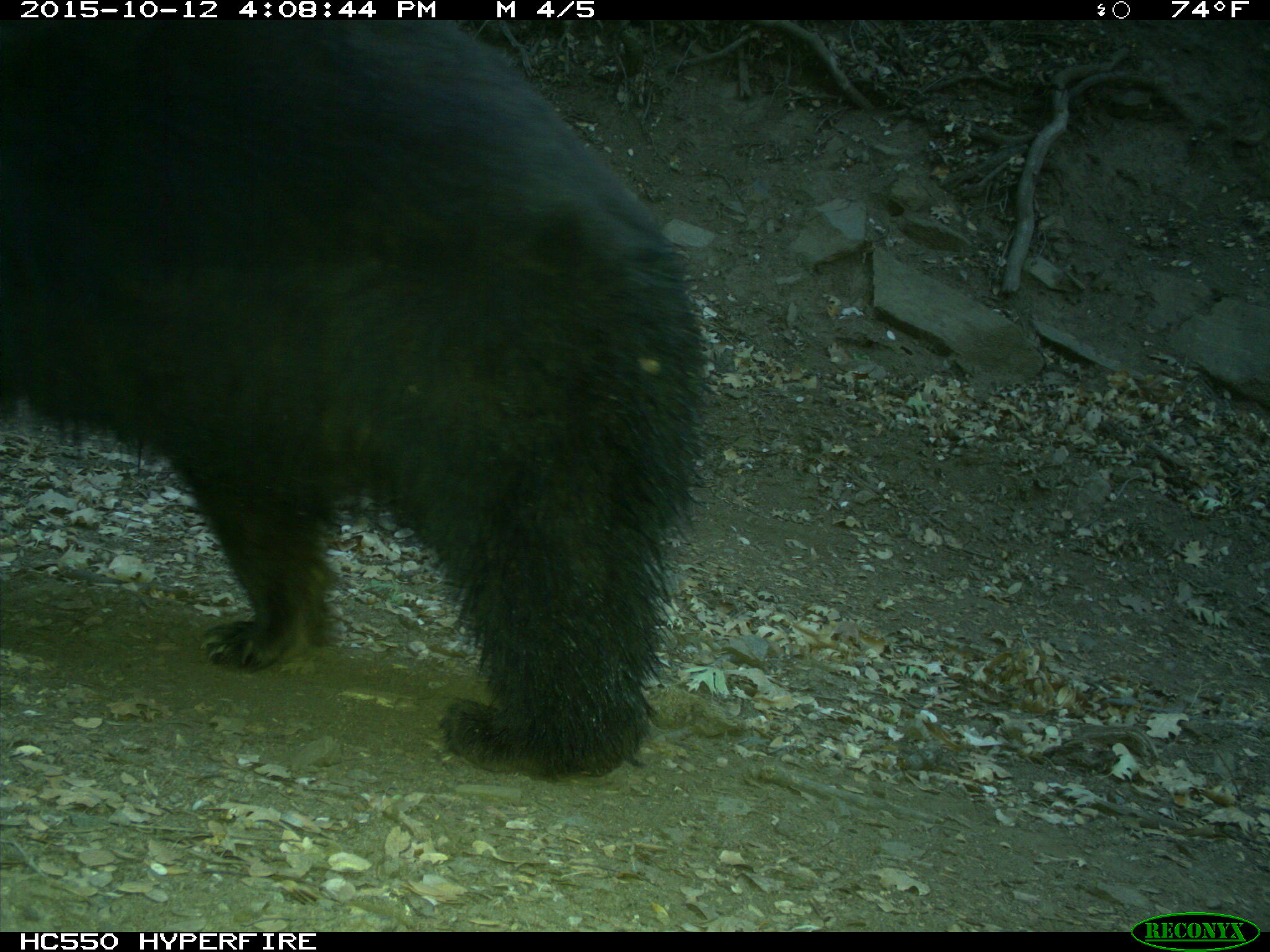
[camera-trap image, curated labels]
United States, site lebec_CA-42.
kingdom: Animalia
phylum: Chordata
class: Mammalia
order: Carnivora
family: Ursidae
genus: Ursus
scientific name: Ursus americanus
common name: american black bear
Ursus americanus (american black bear).